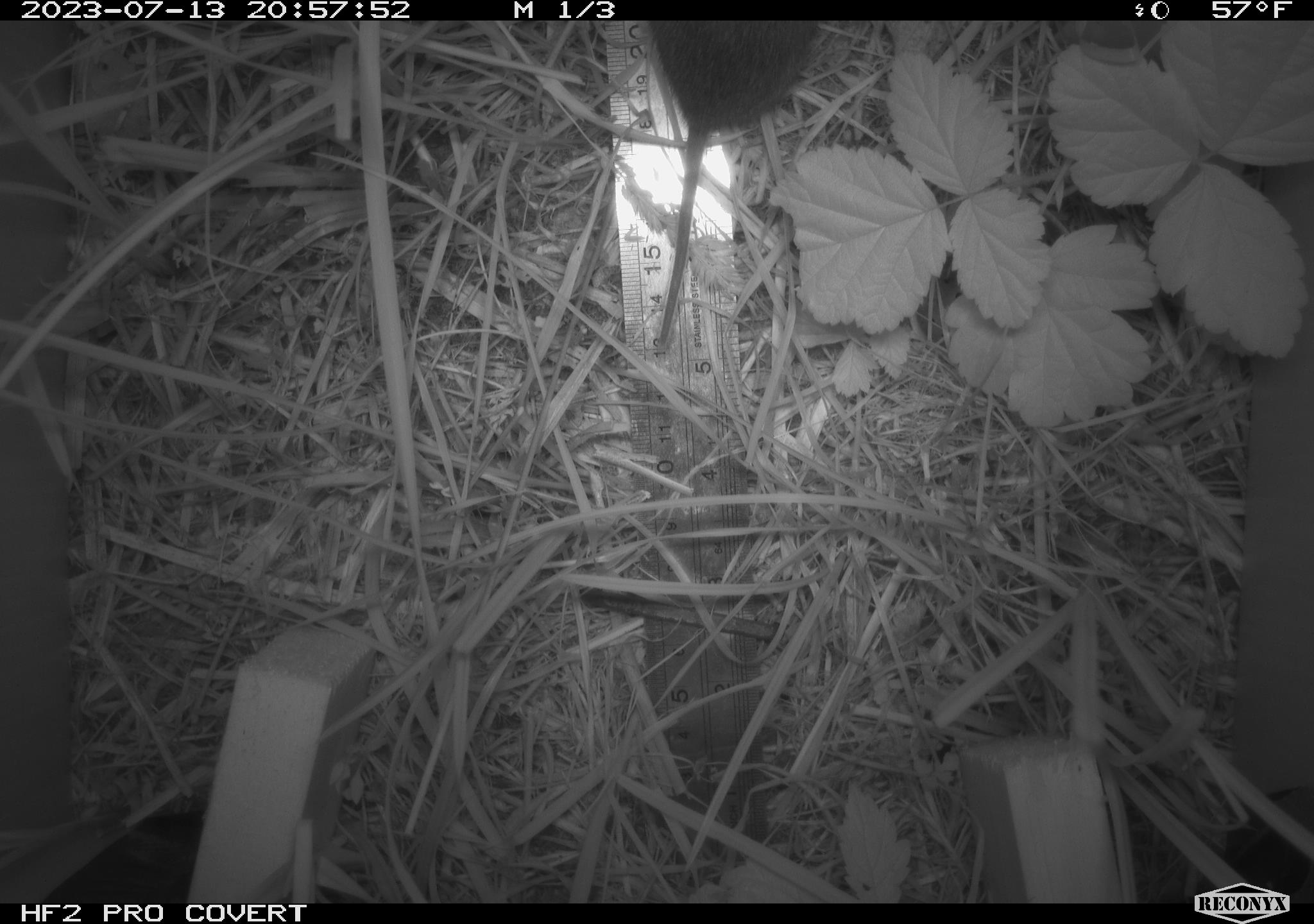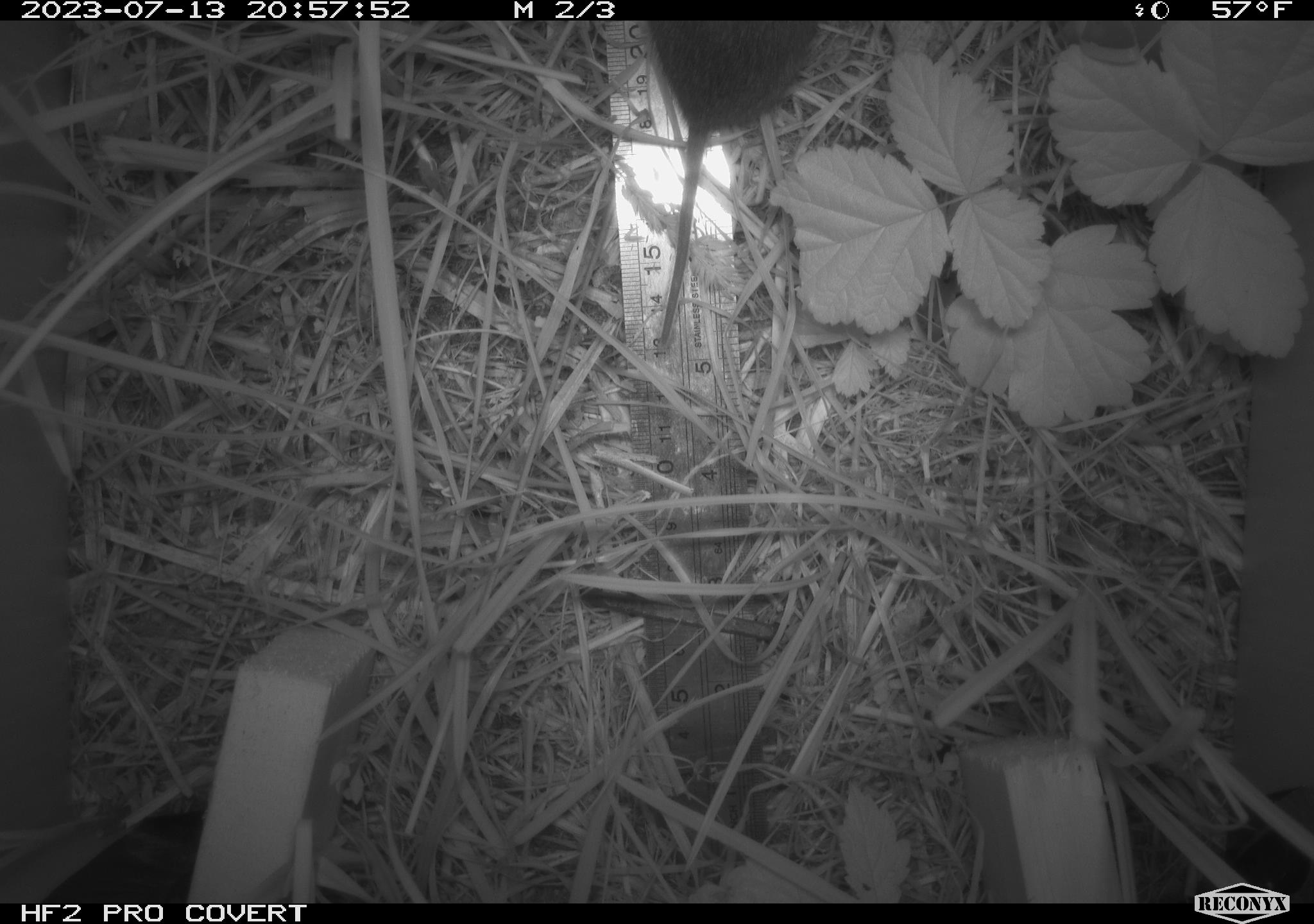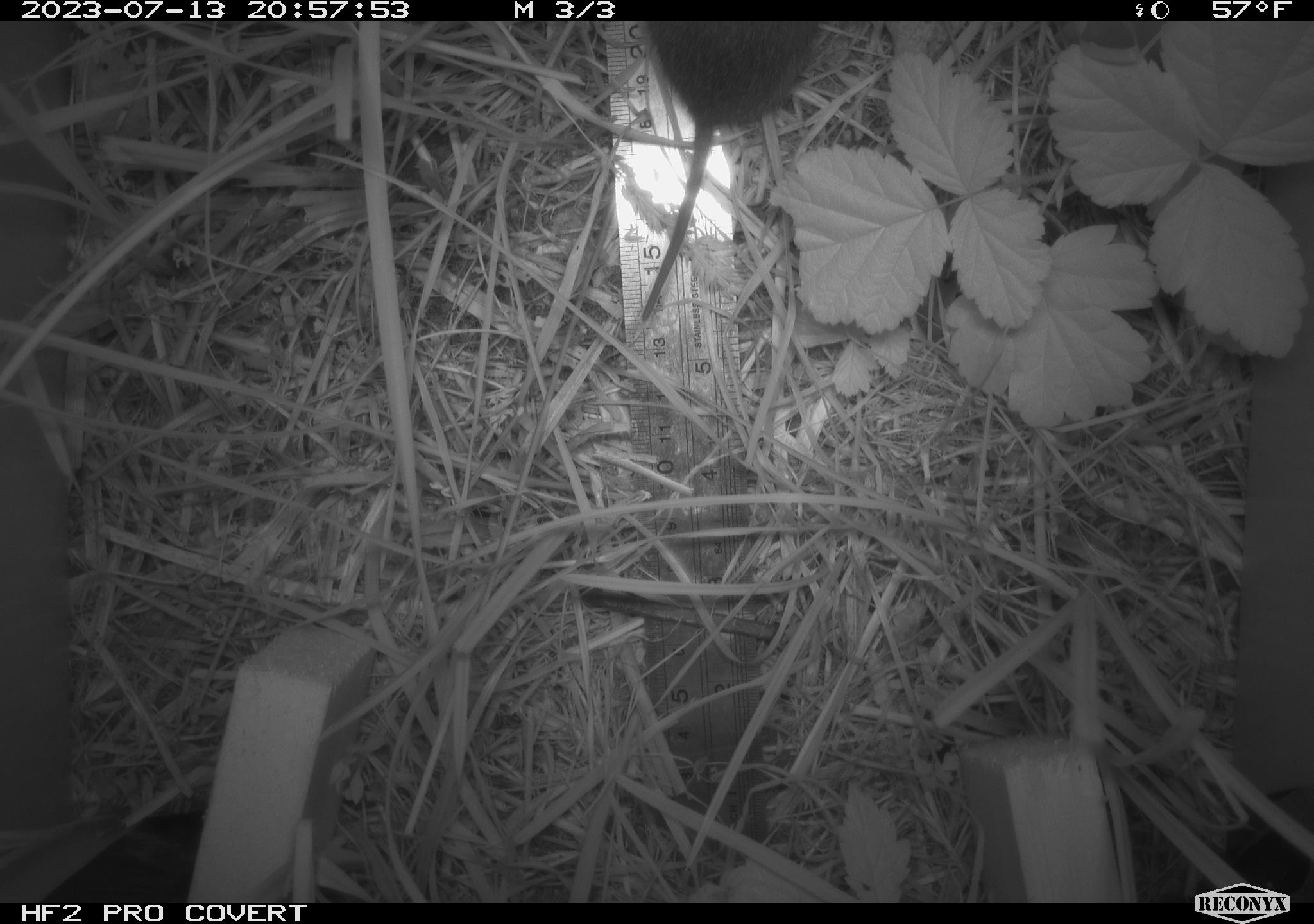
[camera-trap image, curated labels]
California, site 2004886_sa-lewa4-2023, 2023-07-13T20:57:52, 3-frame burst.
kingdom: Animalia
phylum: Chordata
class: Mammalia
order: Rodentia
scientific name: Rodentia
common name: rodent